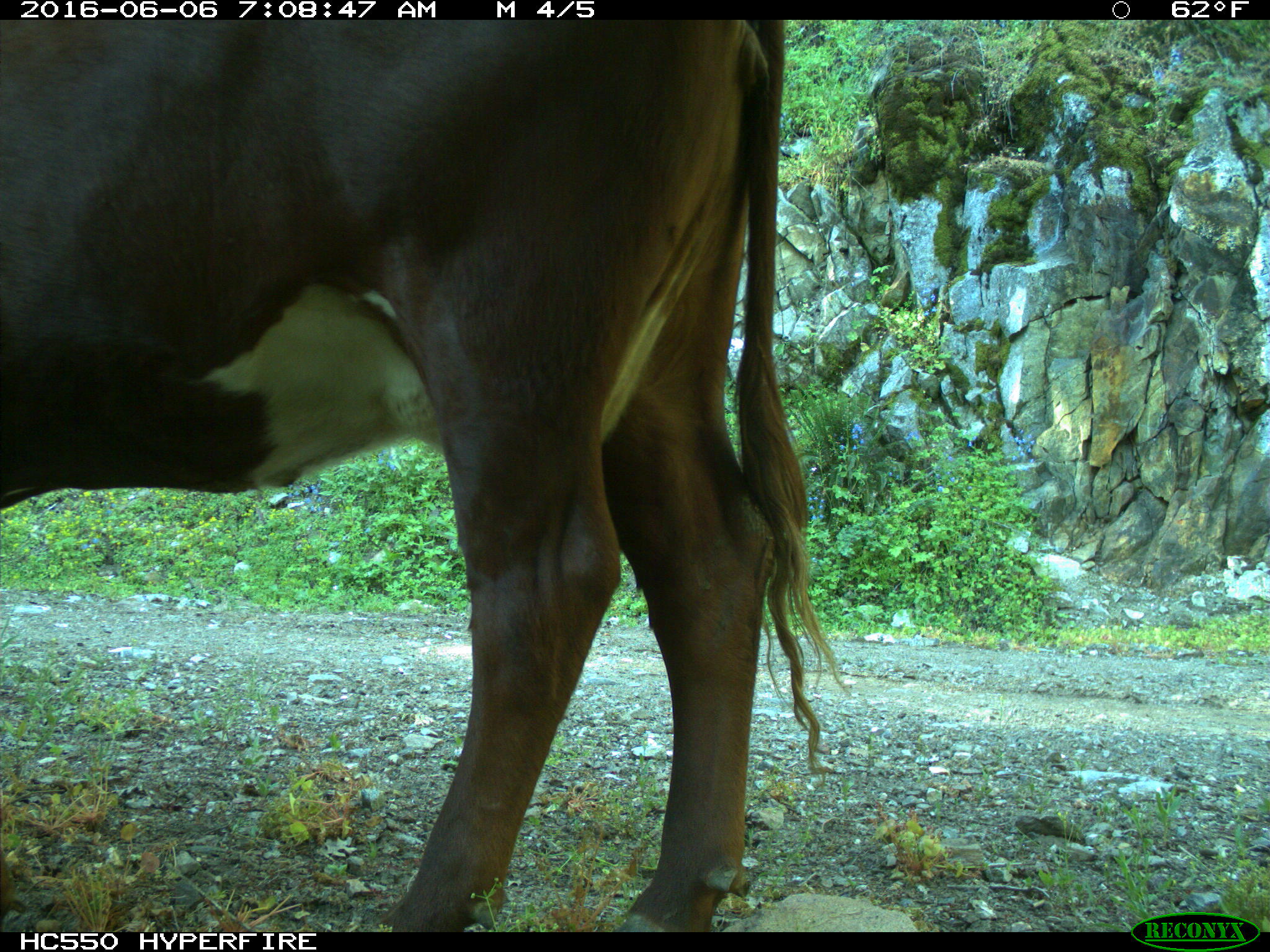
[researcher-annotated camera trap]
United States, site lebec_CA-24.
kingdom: Animalia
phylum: Chordata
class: Mammalia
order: Artiodactyla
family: Bovidae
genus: Bos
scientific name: Bos taurus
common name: domestic cow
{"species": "Bos taurus (domestic cow)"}